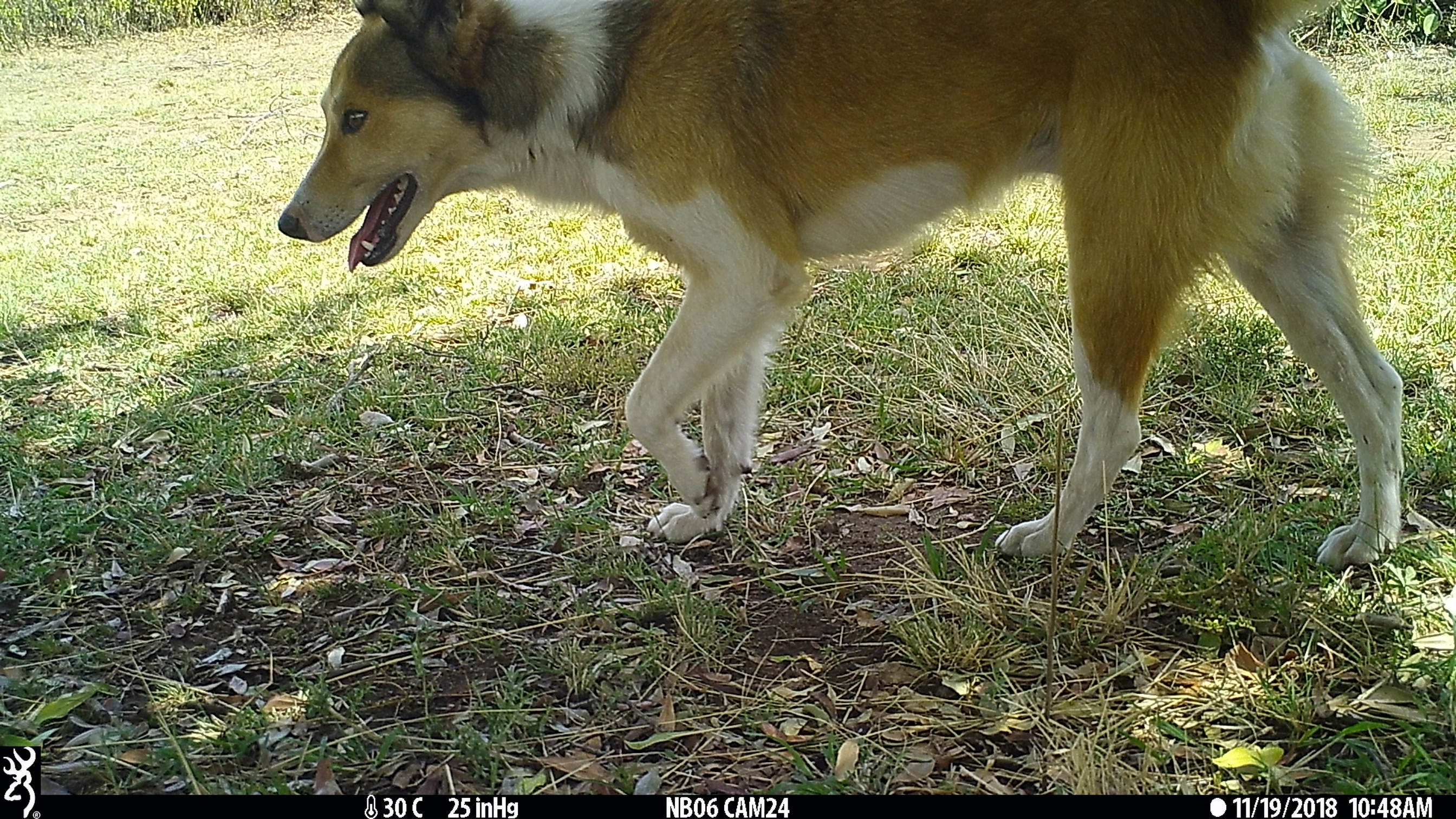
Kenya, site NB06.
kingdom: Animalia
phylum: Chordata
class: Mammalia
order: Carnivora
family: Canidae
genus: Canis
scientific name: Canis familiaris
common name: domestic dog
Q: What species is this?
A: Domestic dog (Canis familiaris).